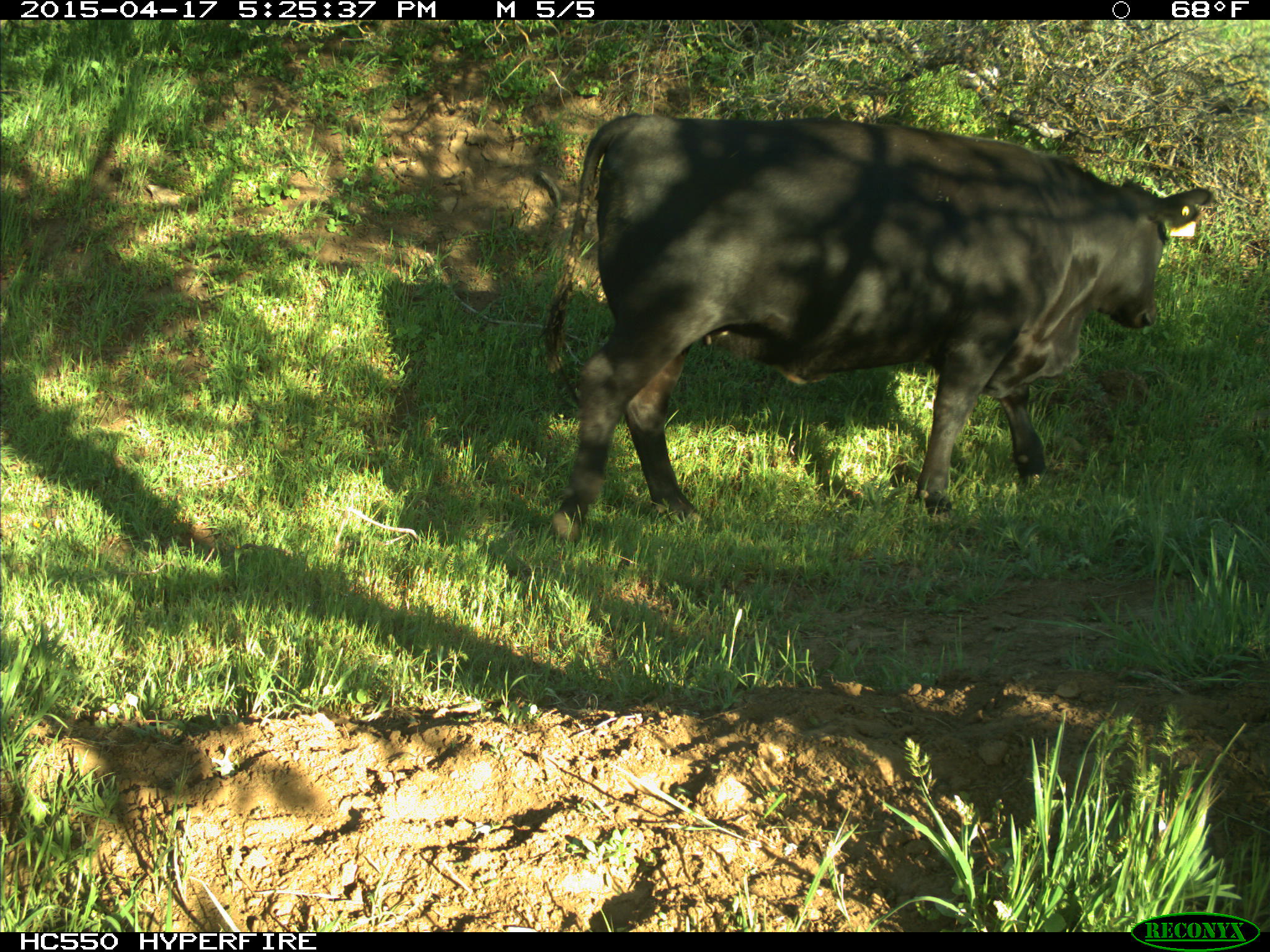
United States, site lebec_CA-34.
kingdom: Animalia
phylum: Chordata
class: Mammalia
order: Artiodactyla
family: Bovidae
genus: Bos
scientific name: Bos taurus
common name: domestic cow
Bos taurus (domestic cow).